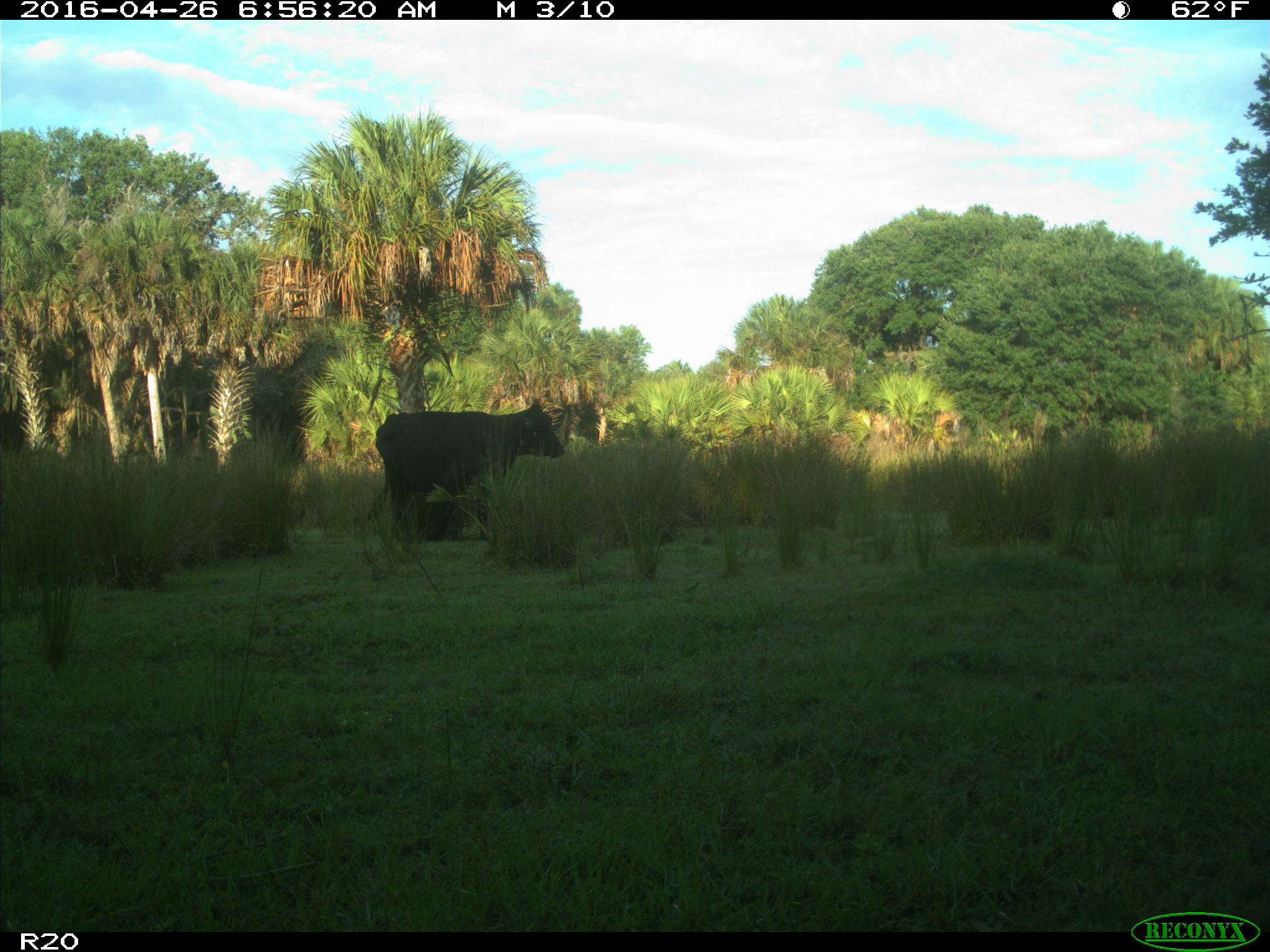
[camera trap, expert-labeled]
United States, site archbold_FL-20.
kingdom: Animalia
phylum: Chordata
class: Mammalia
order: Artiodactyla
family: Bovidae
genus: Bos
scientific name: Bos taurus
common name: domestic cow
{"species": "Bos taurus (domestic cow)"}